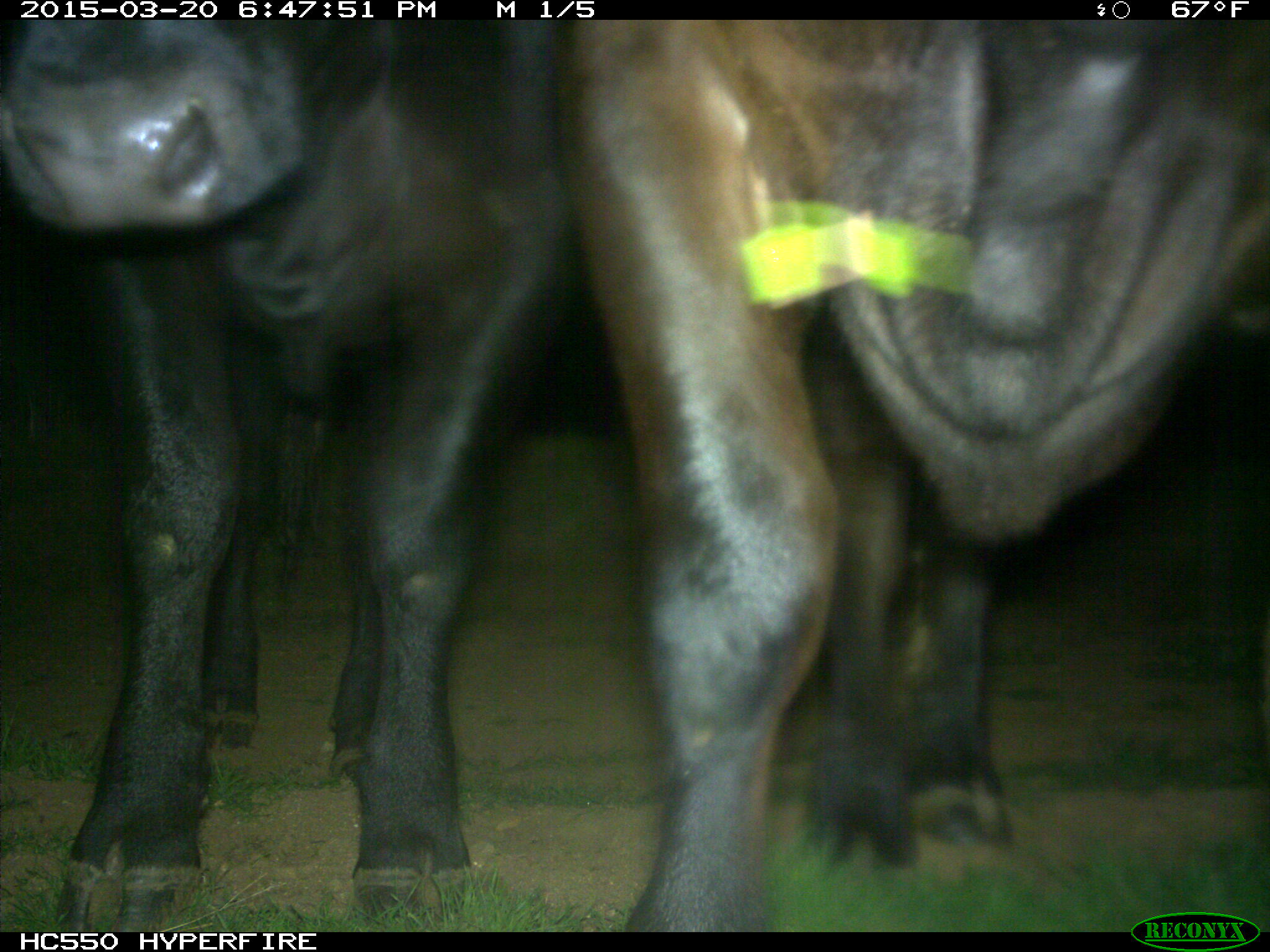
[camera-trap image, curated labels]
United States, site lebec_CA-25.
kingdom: Animalia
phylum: Chordata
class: Mammalia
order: Artiodactyla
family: Bovidae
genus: Bos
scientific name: Bos taurus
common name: domestic cow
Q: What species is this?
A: Bos taurus (domestic cow).